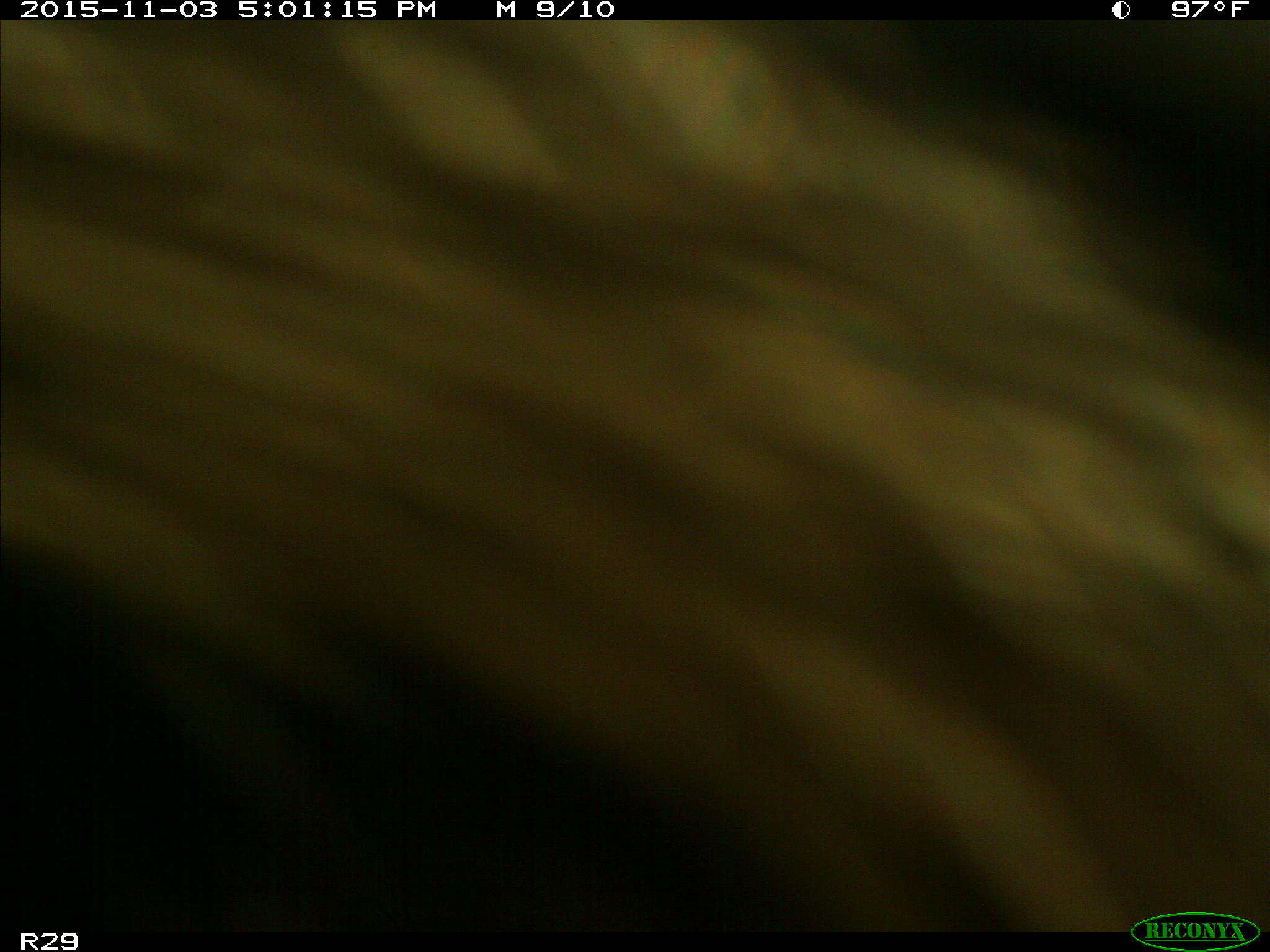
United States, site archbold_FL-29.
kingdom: Animalia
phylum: Chordata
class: Mammalia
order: Artiodactyla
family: Bovidae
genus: Bos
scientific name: Bos taurus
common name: domestic cow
Bos taurus (domestic cow).